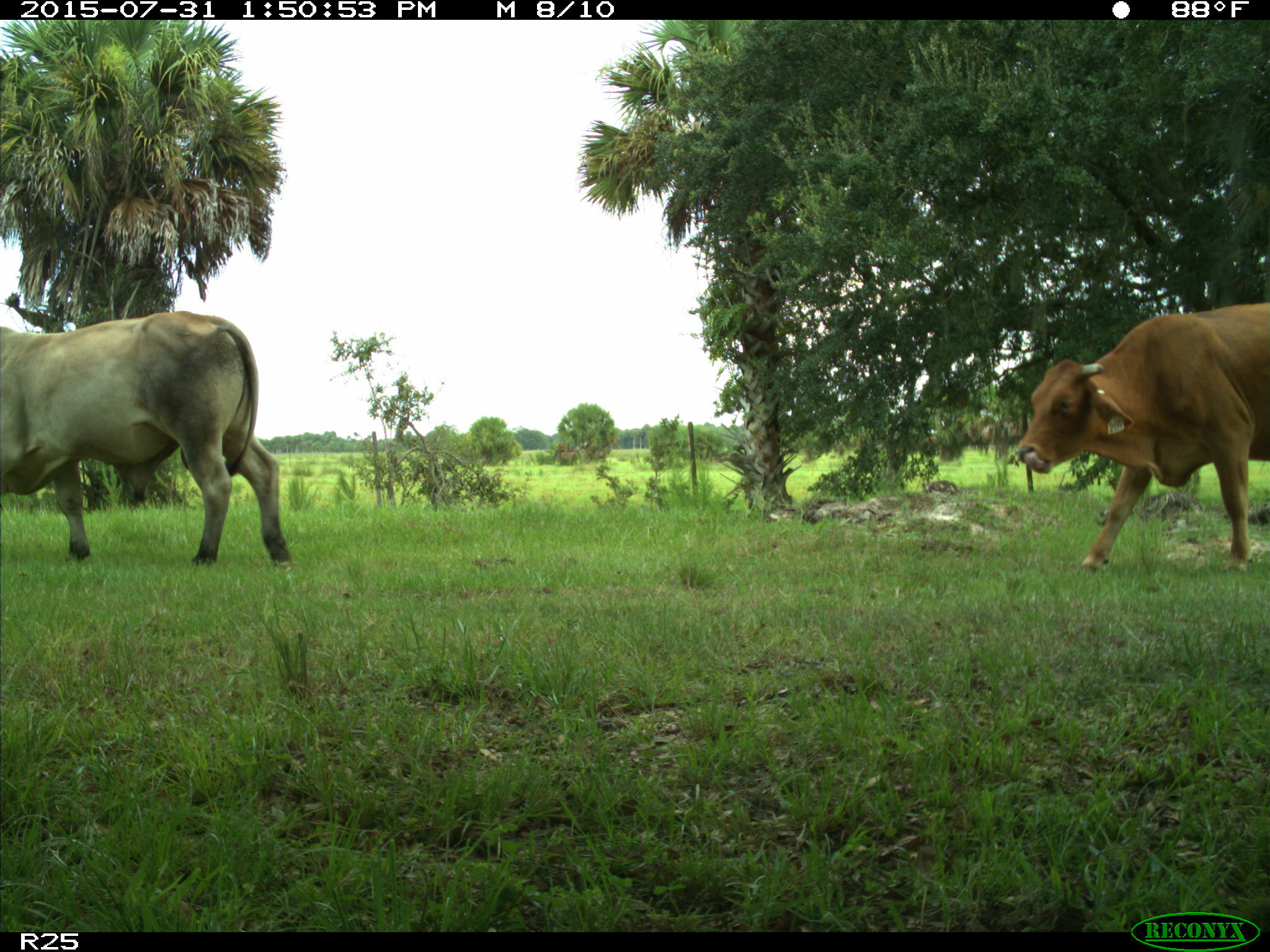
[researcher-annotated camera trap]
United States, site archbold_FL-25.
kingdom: Animalia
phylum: Chordata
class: Mammalia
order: Artiodactyla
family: Bovidae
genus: Bos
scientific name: Bos taurus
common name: domestic cow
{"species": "Bos taurus (domestic cow)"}